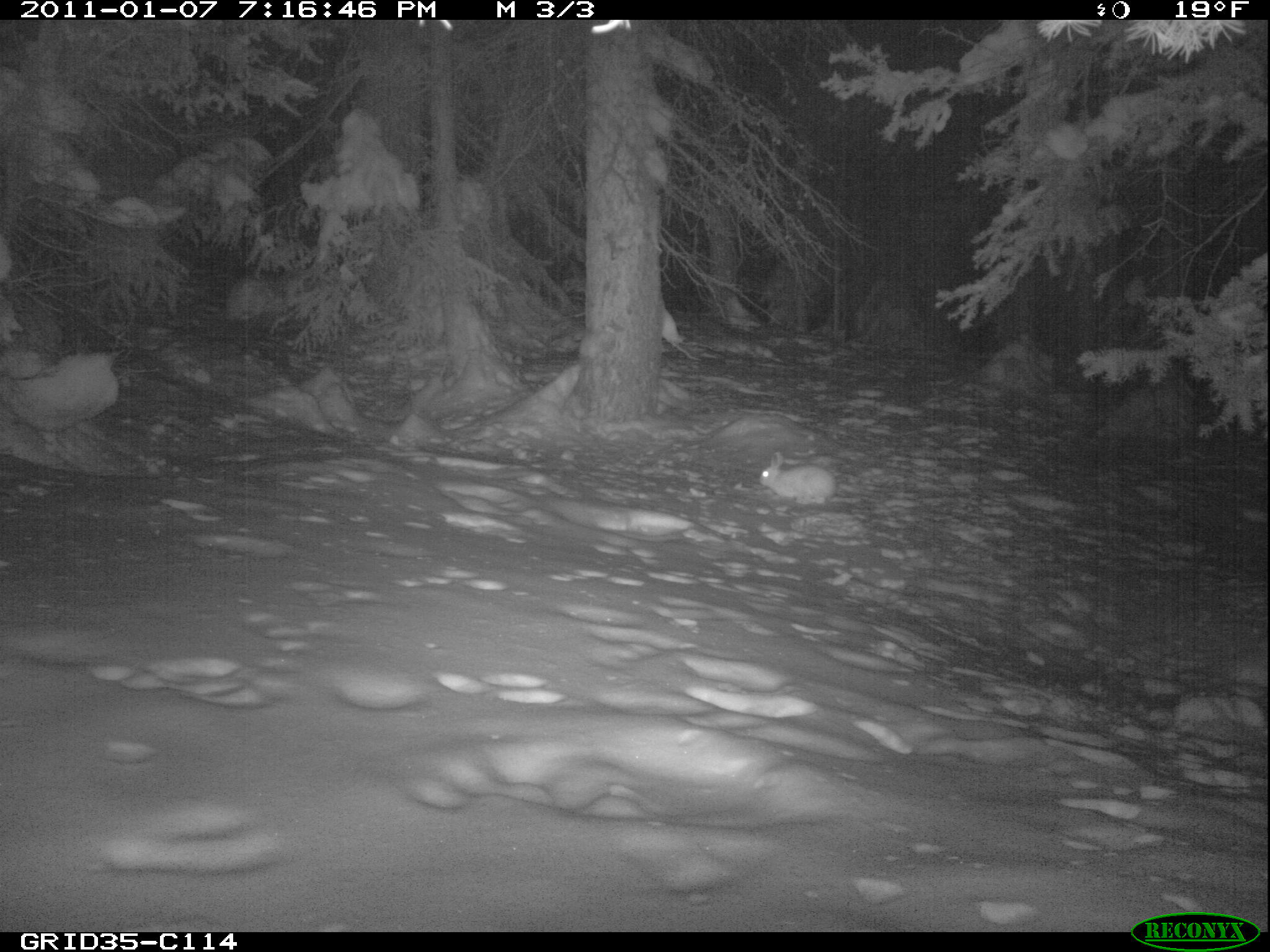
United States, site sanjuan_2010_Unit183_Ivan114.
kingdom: Animalia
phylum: Chordata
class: Mammalia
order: Lagomorpha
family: Leporidae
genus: Lepus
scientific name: Lepus americanus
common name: snowshoe hare